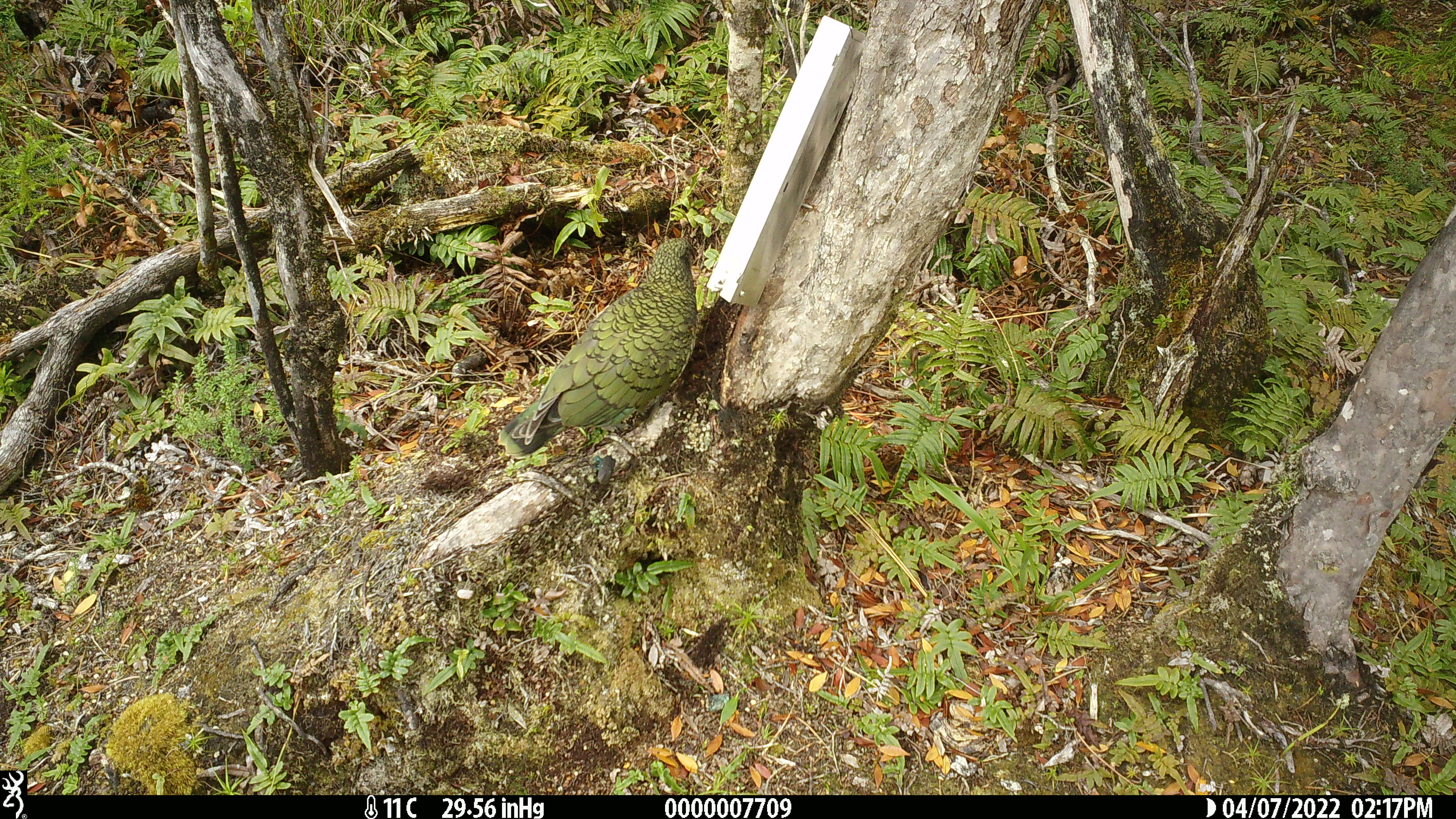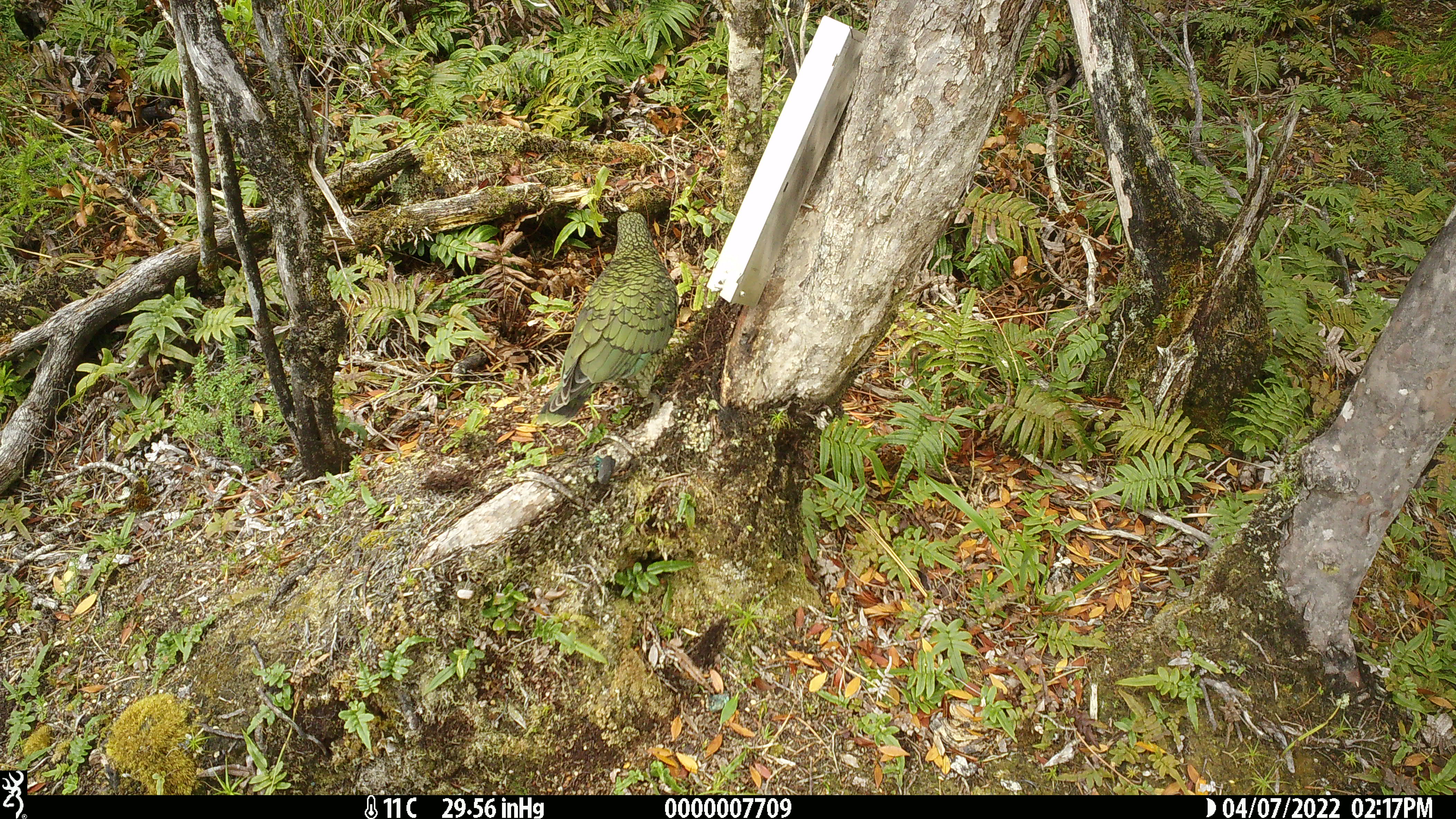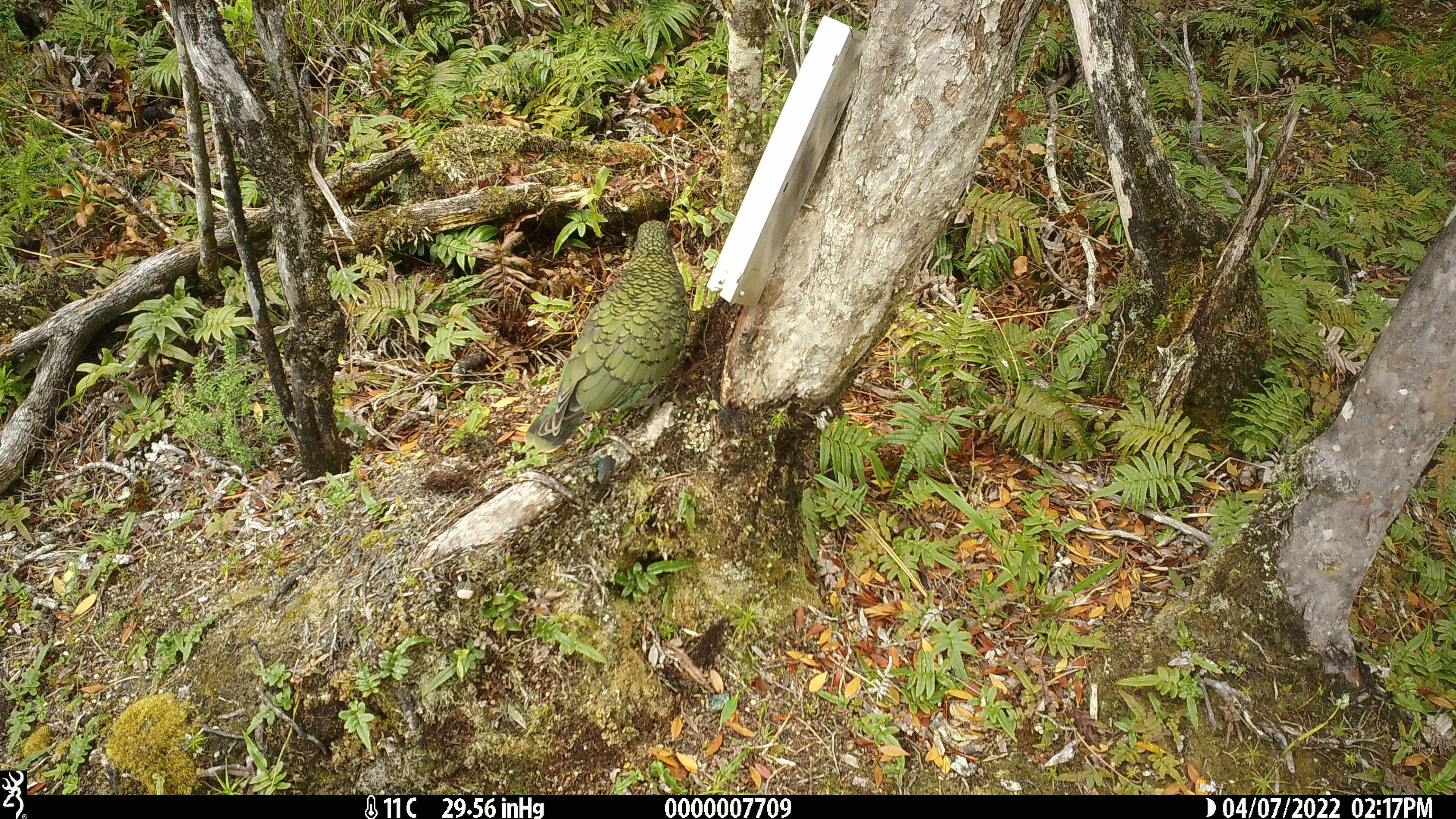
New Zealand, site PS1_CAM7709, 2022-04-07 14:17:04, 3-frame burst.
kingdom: Animalia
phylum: Chordata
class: Aves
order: Psittaciformes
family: Strigopidae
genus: Nestor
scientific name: Nestor notabilis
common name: kea